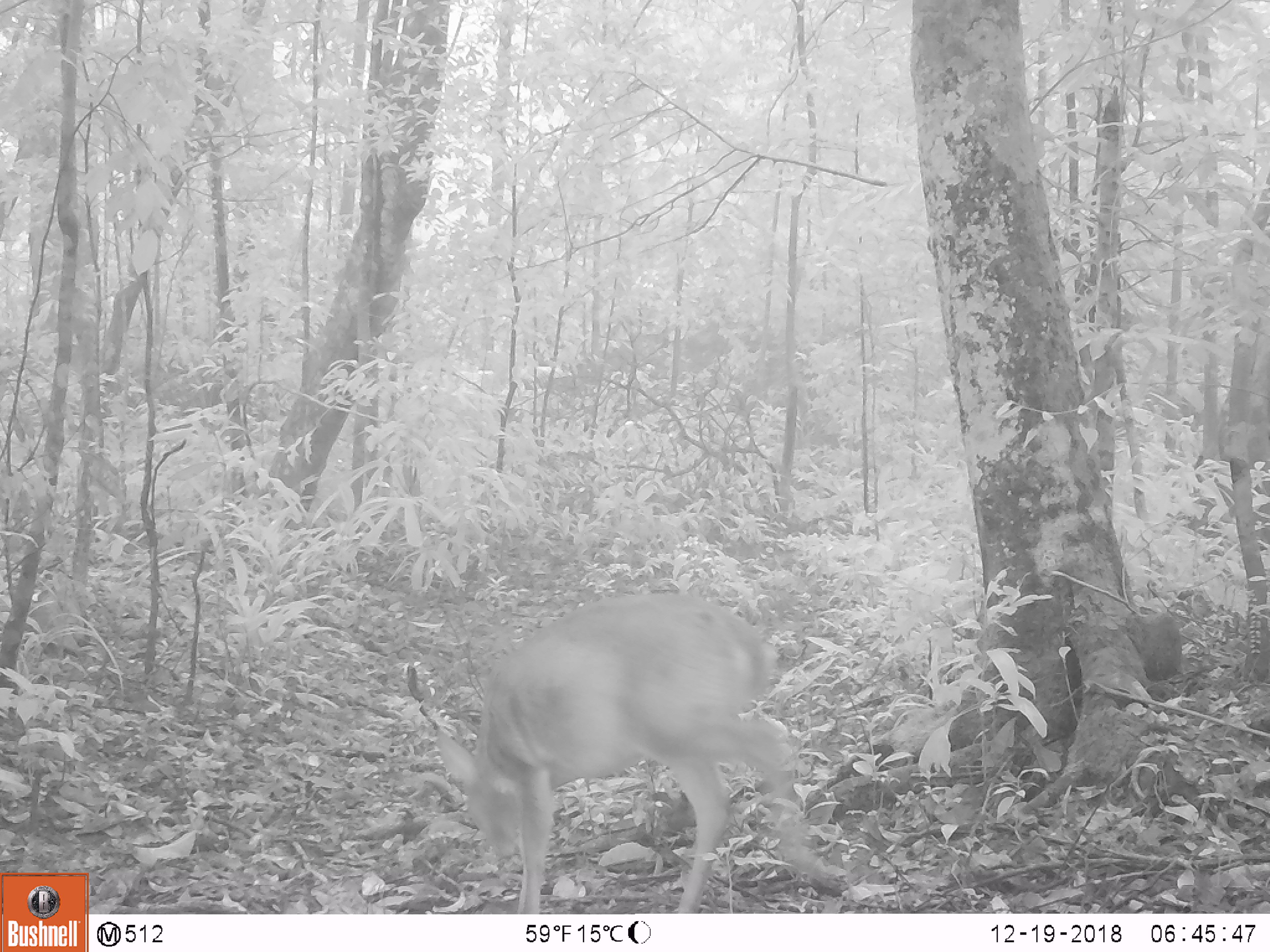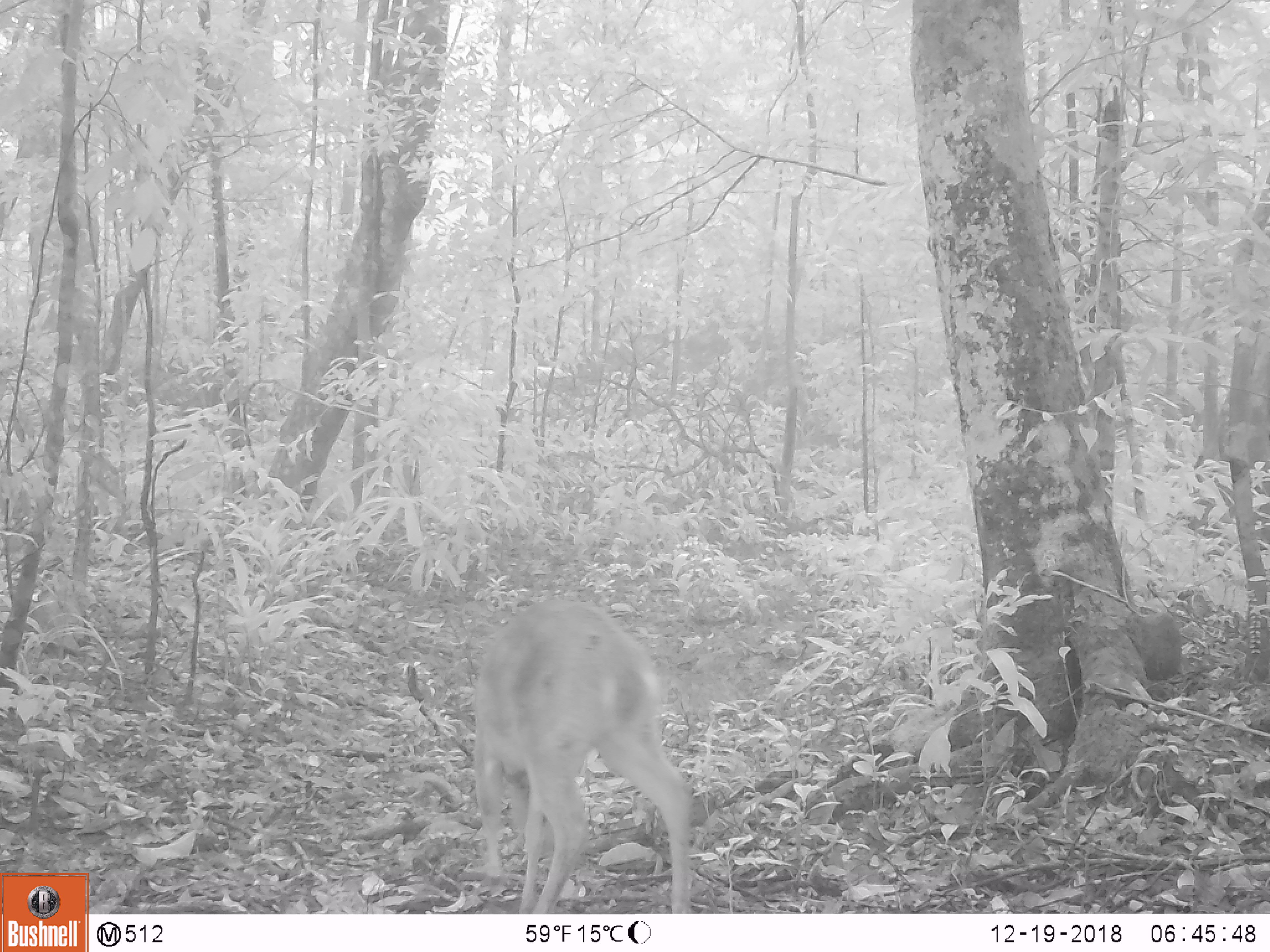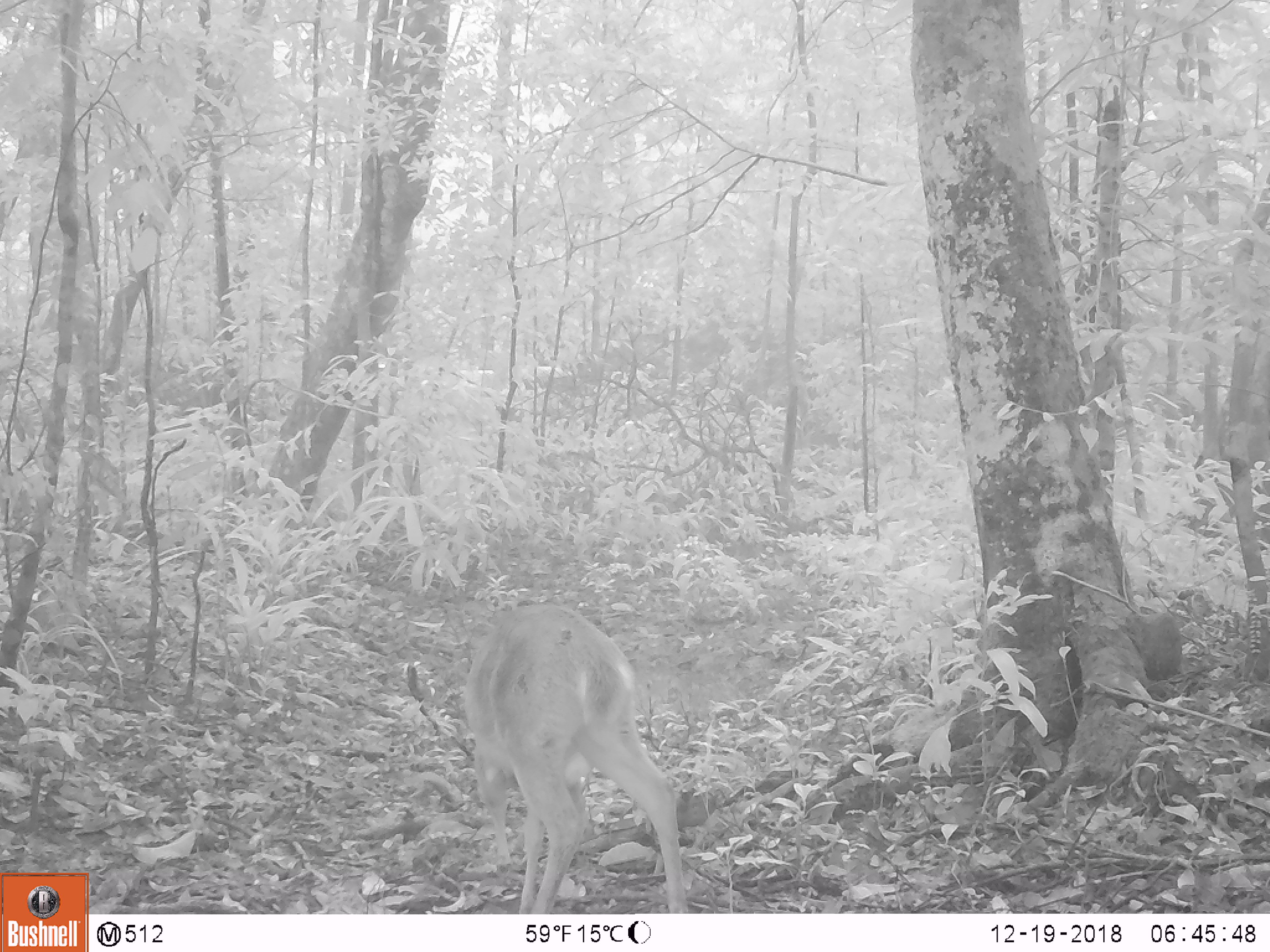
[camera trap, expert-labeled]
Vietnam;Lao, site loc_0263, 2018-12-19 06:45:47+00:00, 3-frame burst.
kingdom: Animalia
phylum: Chordata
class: Mammalia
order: Artiodactyla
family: Cervidae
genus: Muntiacus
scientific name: Muntiacus vuquangensis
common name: large-antlered muntjac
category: large antlered muntjac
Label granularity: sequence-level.